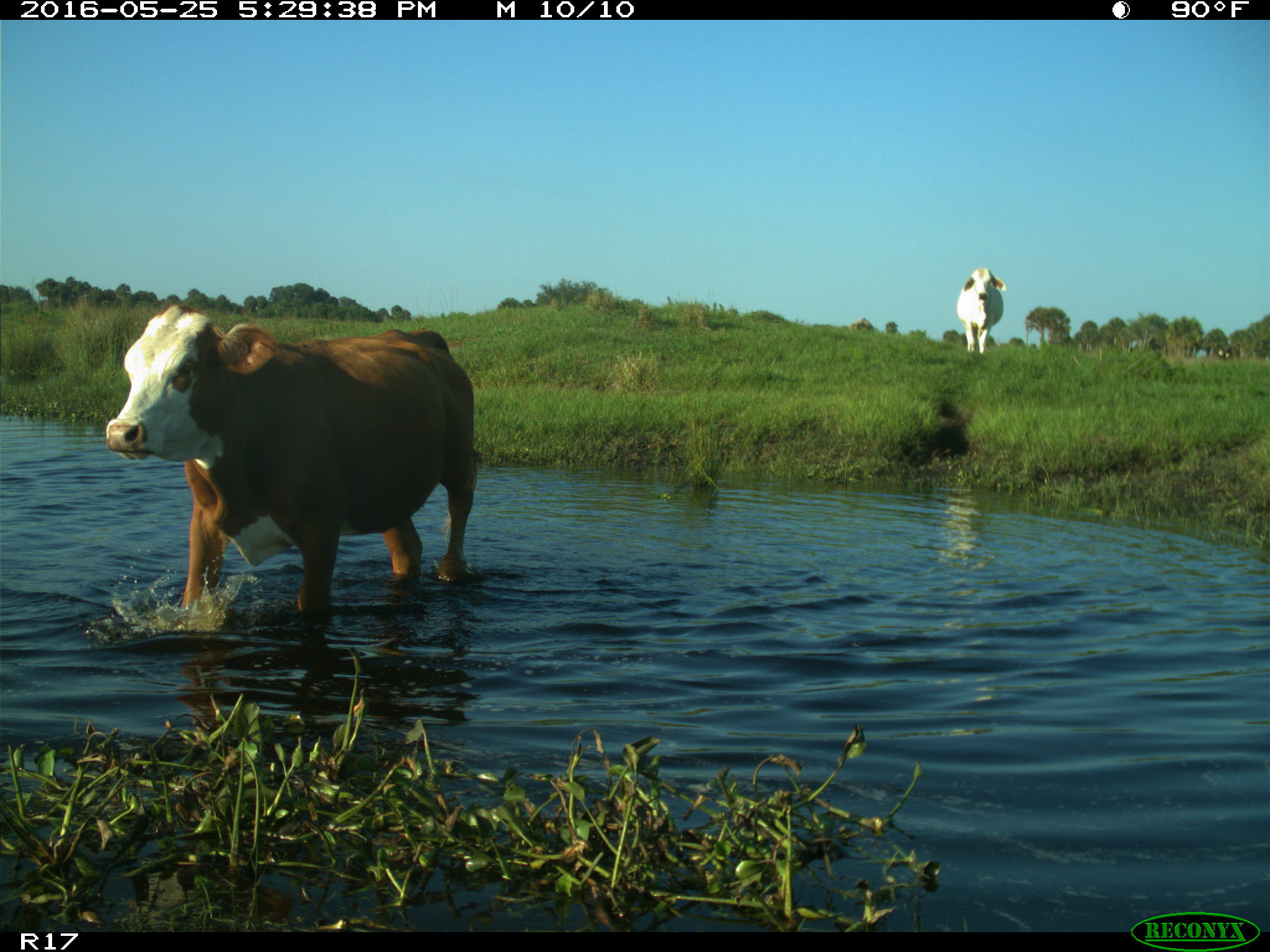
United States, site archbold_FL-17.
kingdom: Animalia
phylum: Chordata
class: Mammalia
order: Artiodactyla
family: Bovidae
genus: Bos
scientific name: Bos taurus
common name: domestic cow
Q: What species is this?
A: Bos taurus (domestic cow).